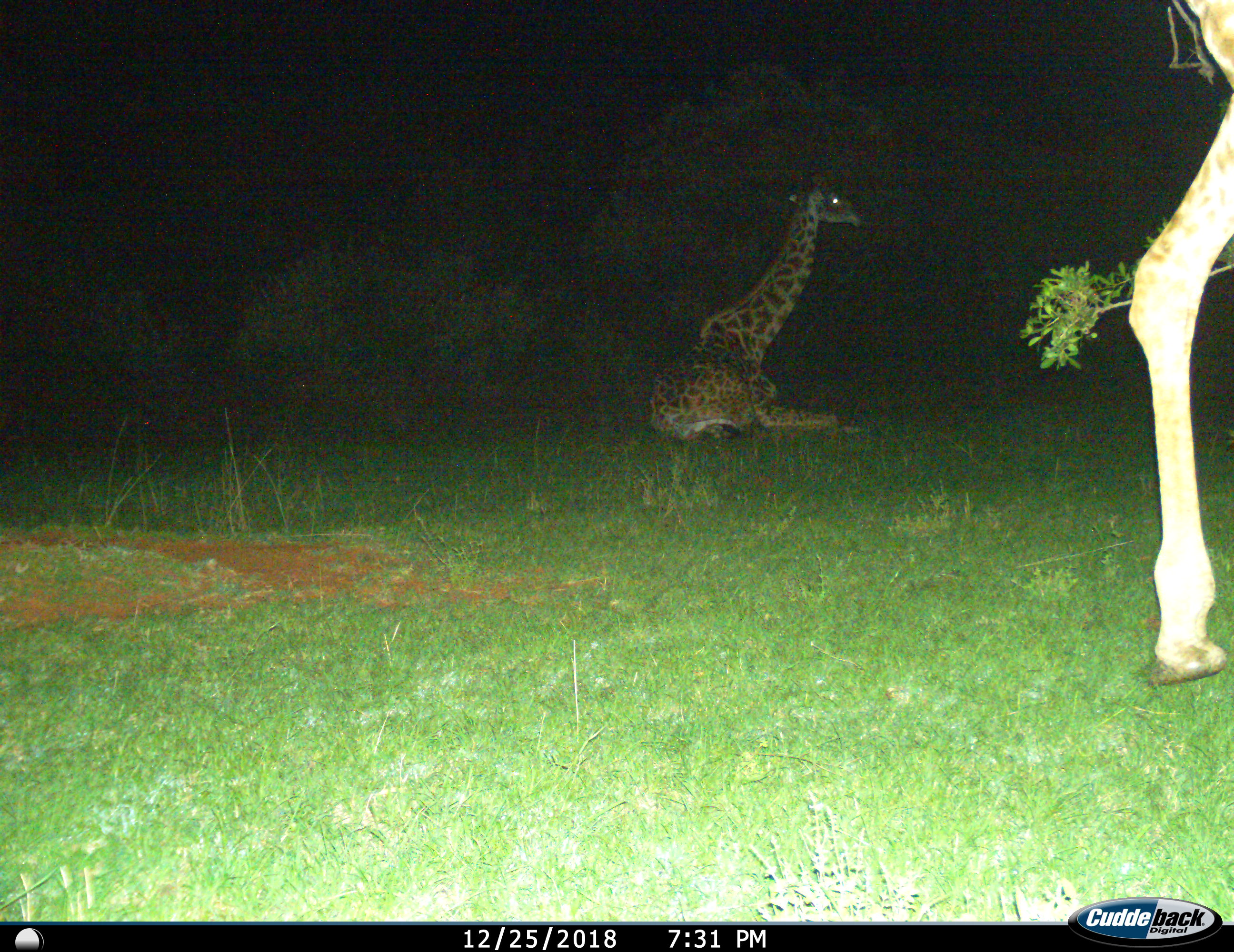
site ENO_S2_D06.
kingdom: Animalia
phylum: Chordata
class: Mammalia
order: Artiodactyla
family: Giraffidae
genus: Giraffa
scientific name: Giraffa camelopardalis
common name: giraffe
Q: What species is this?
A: Giraffe (Giraffa camelopardalis).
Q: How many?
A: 2.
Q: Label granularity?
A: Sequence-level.